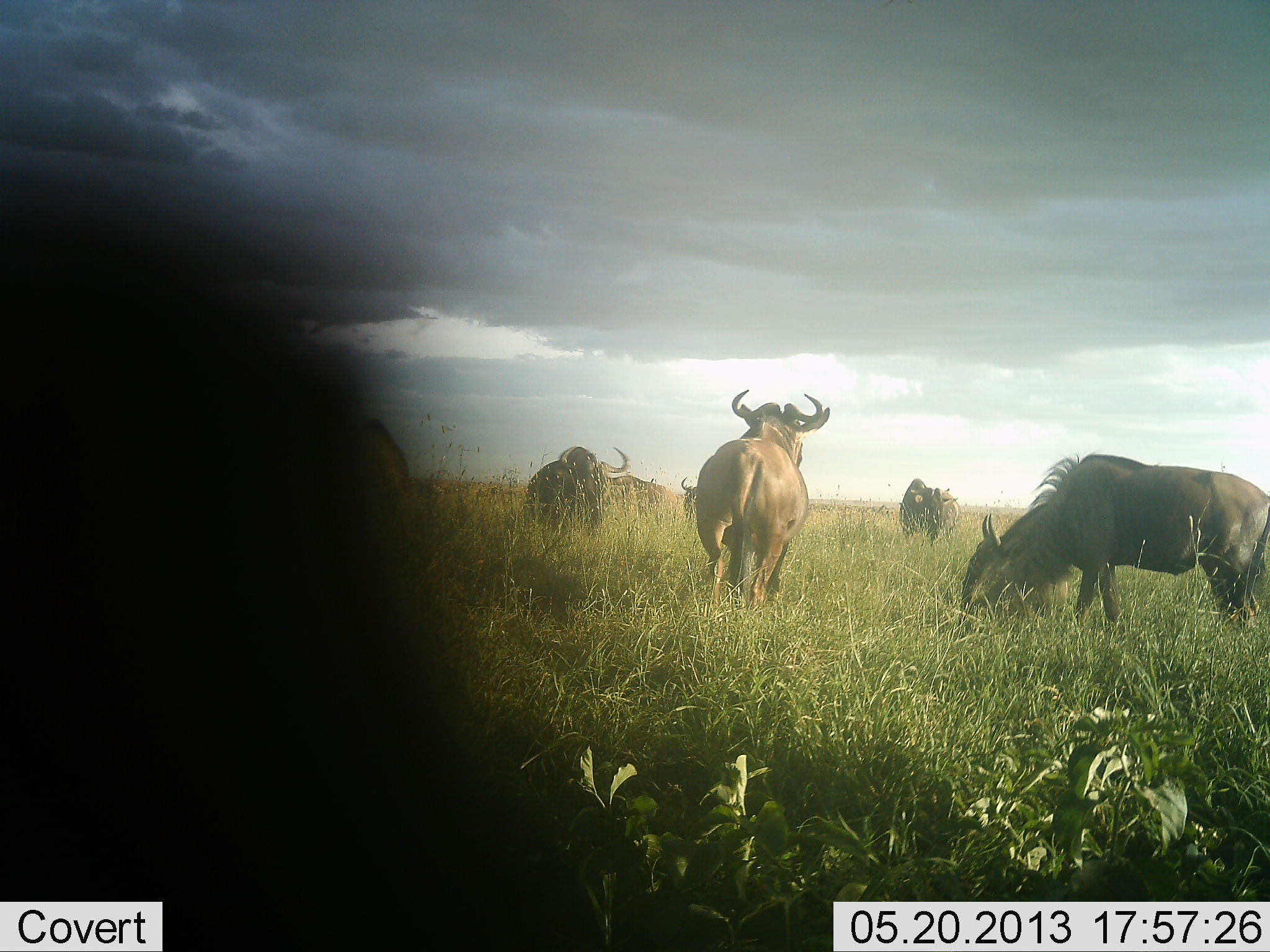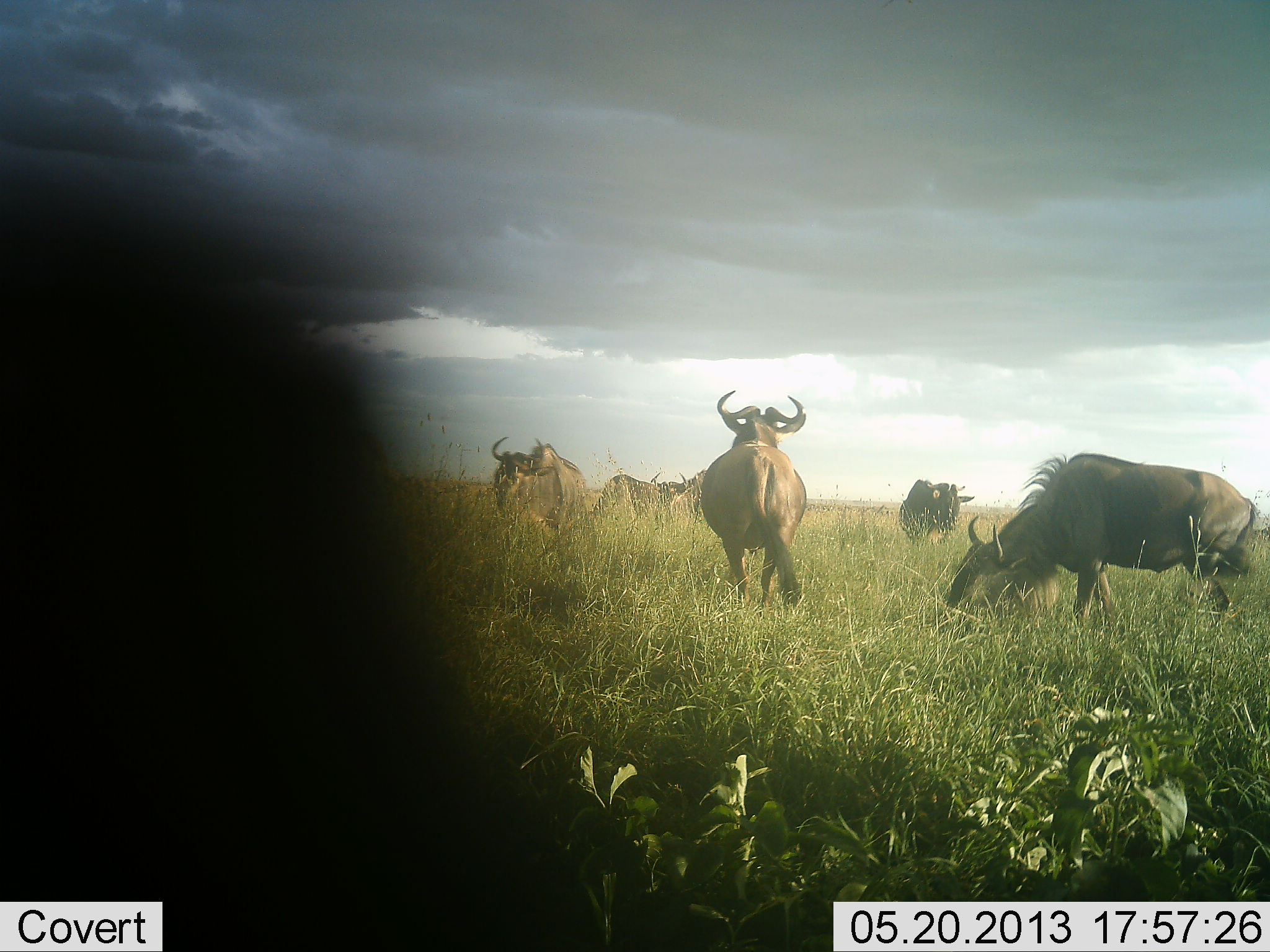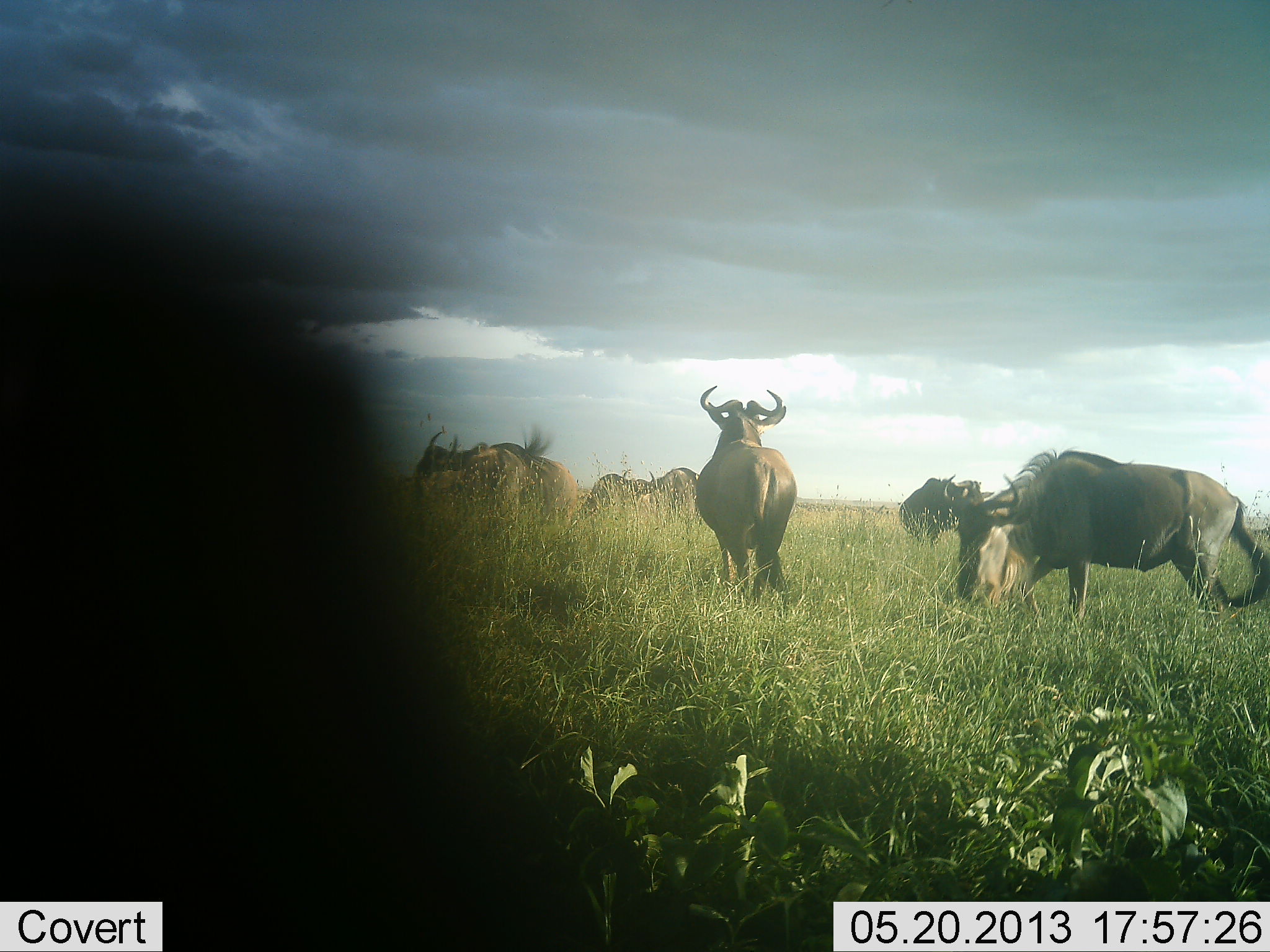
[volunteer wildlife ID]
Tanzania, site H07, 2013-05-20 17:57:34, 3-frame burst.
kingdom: Animalia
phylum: Chordata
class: Mammalia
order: Artiodactyla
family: Bovidae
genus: Connochaetes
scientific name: Connochaetes taurinus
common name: blue wildebeest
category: wildebeest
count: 7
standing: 57%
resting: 0%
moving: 77%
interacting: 3%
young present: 0%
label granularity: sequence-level